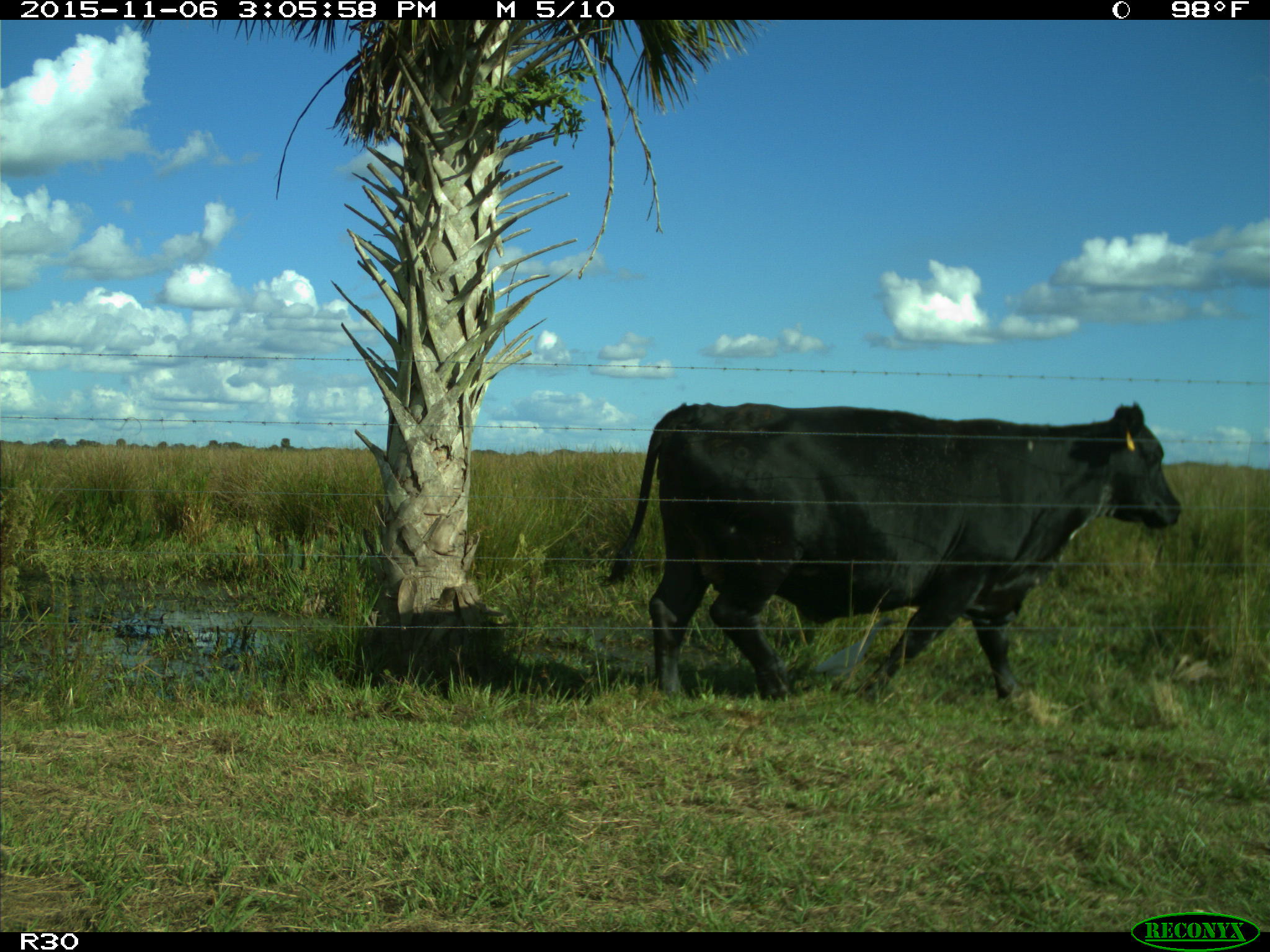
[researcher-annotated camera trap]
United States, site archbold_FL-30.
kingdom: Animalia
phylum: Chordata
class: Mammalia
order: Artiodactyla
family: Bovidae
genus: Bos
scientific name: Bos taurus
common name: domestic cow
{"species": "Bos taurus (domestic cow)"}